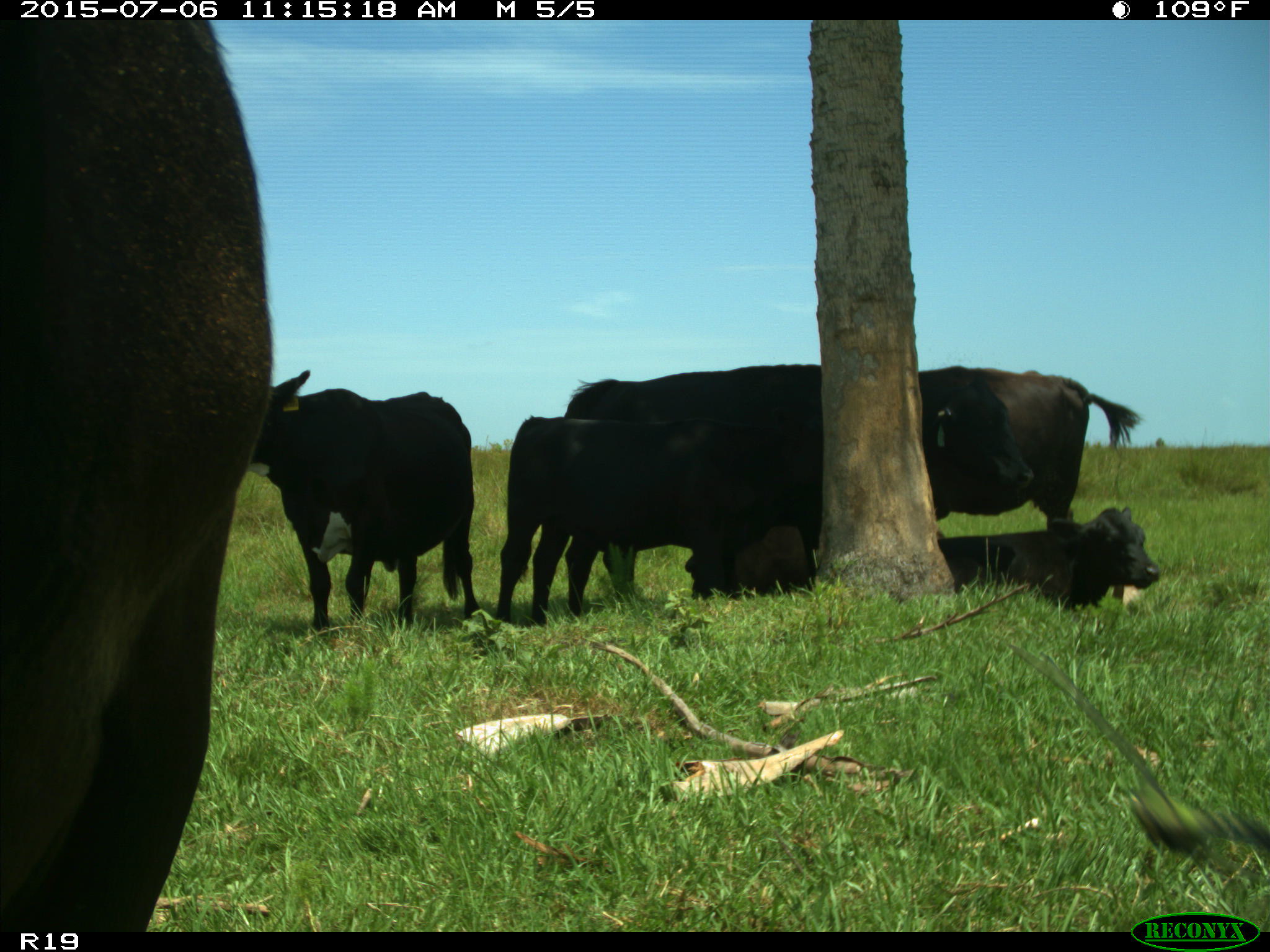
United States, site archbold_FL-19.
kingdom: Animalia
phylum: Chordata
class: Mammalia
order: Artiodactyla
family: Bovidae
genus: Bos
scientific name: Bos taurus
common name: domestic cow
Bos taurus (domestic cow).